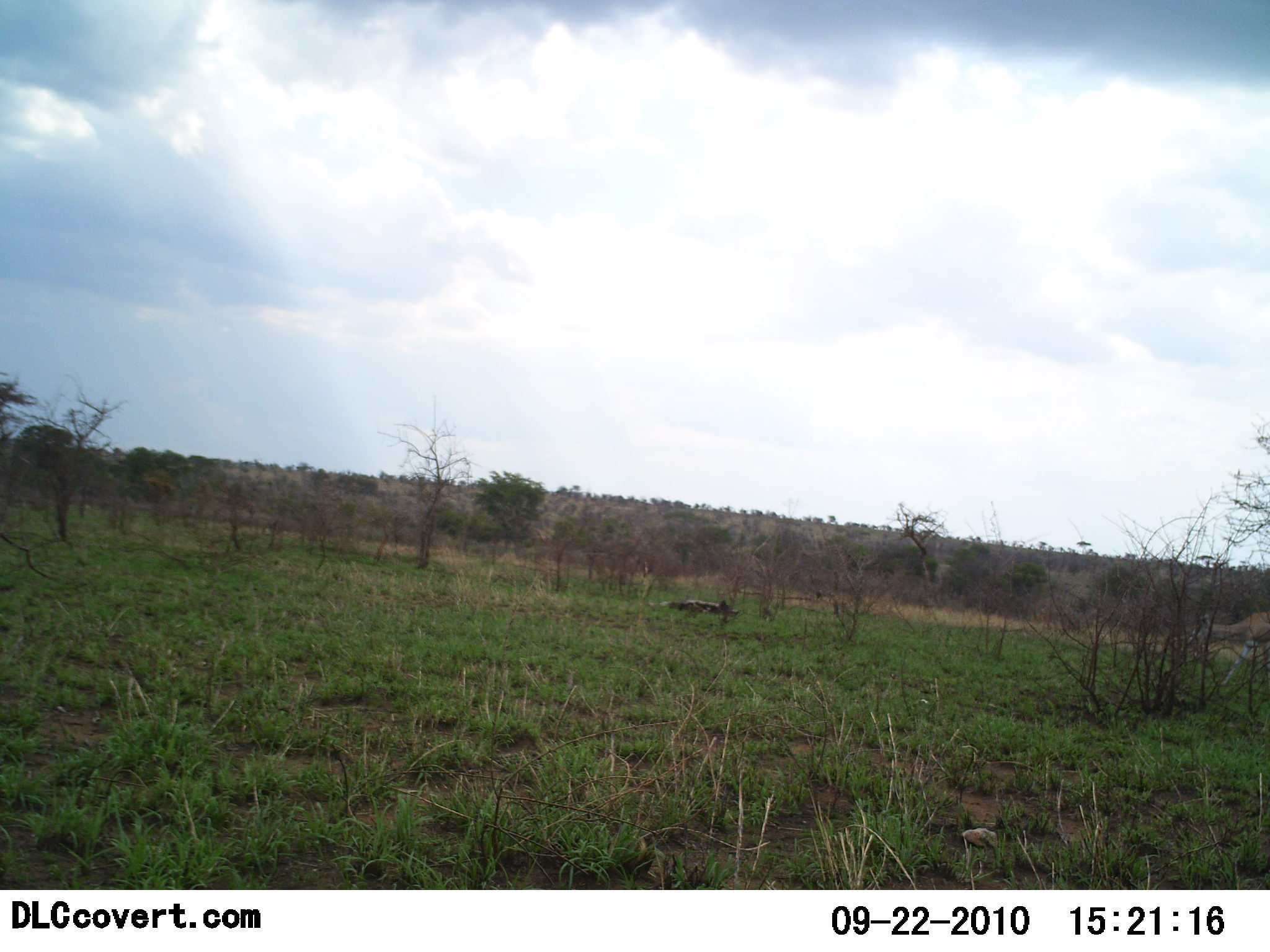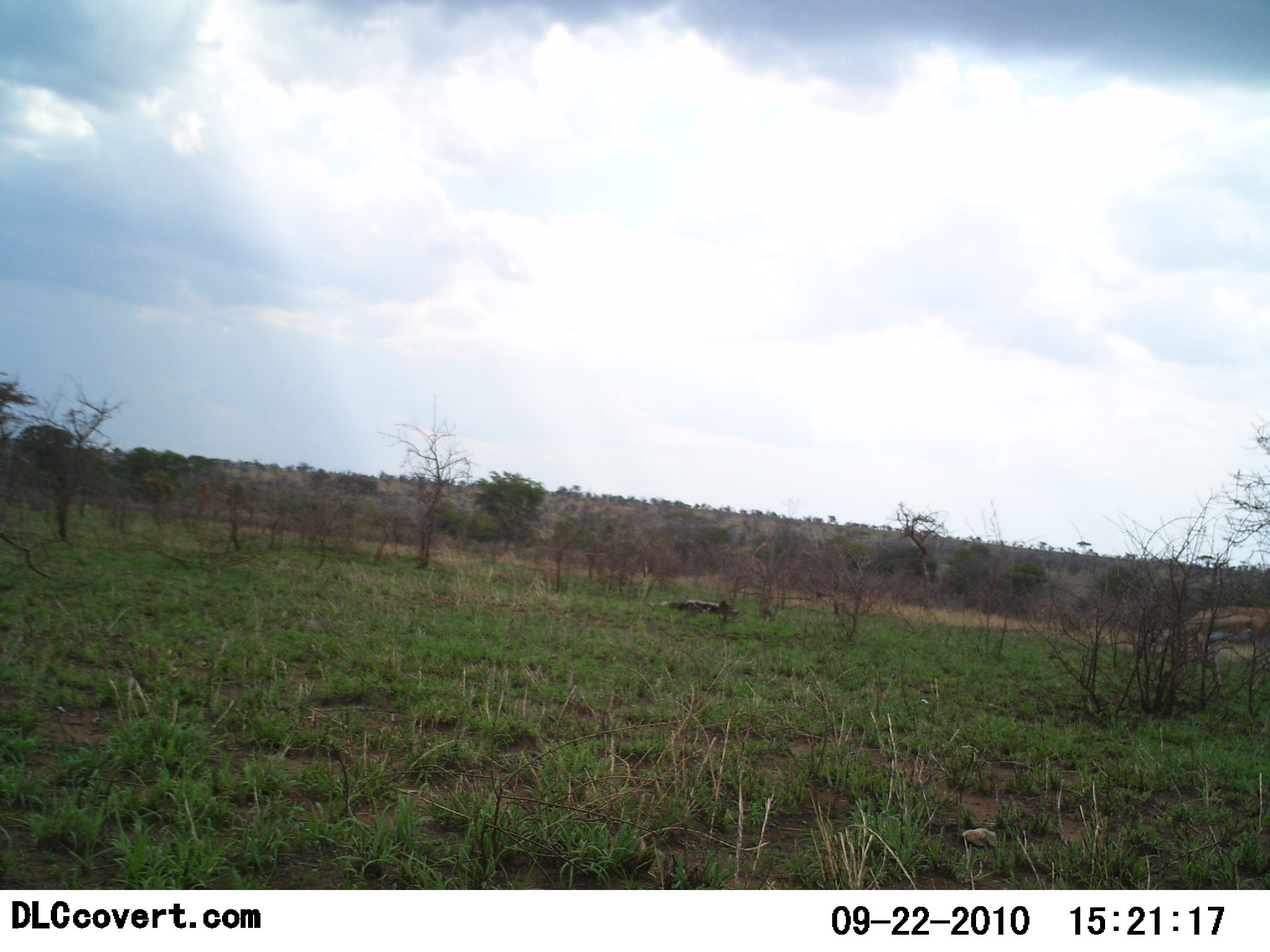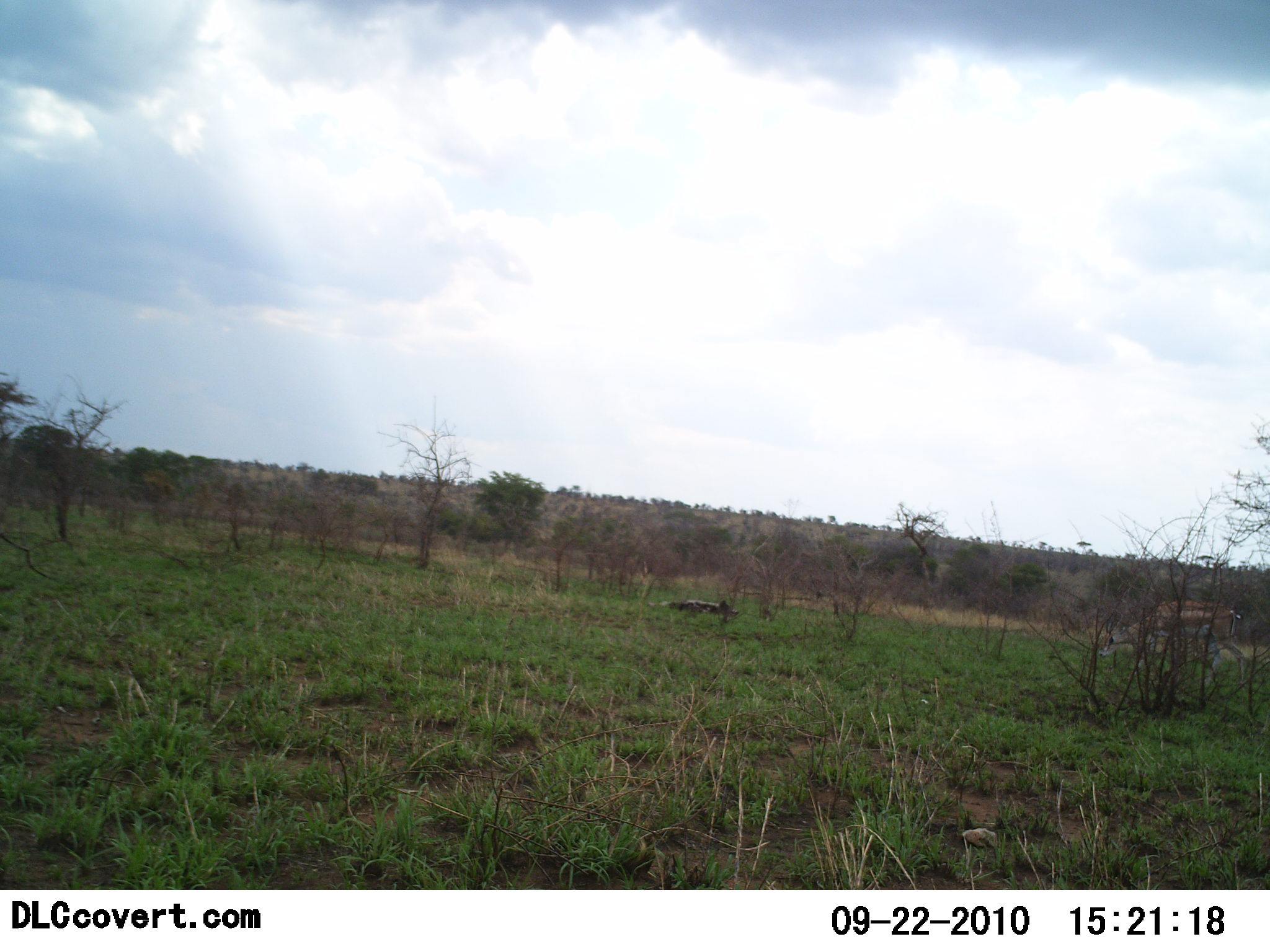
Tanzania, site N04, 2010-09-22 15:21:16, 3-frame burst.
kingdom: Animalia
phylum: Chordata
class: Mammalia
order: Artiodactyla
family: Bovidae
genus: Nanger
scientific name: Nanger granti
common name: grant's gazelle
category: gazellegrants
Gazellegrants (grant's gazelle) (Nanger granti), count 1. Behavior (volunteer vote fractions): standing 0%, resting 0%, moving 92%, interacting 0%. Young present (vote fraction): 0%. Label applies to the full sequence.